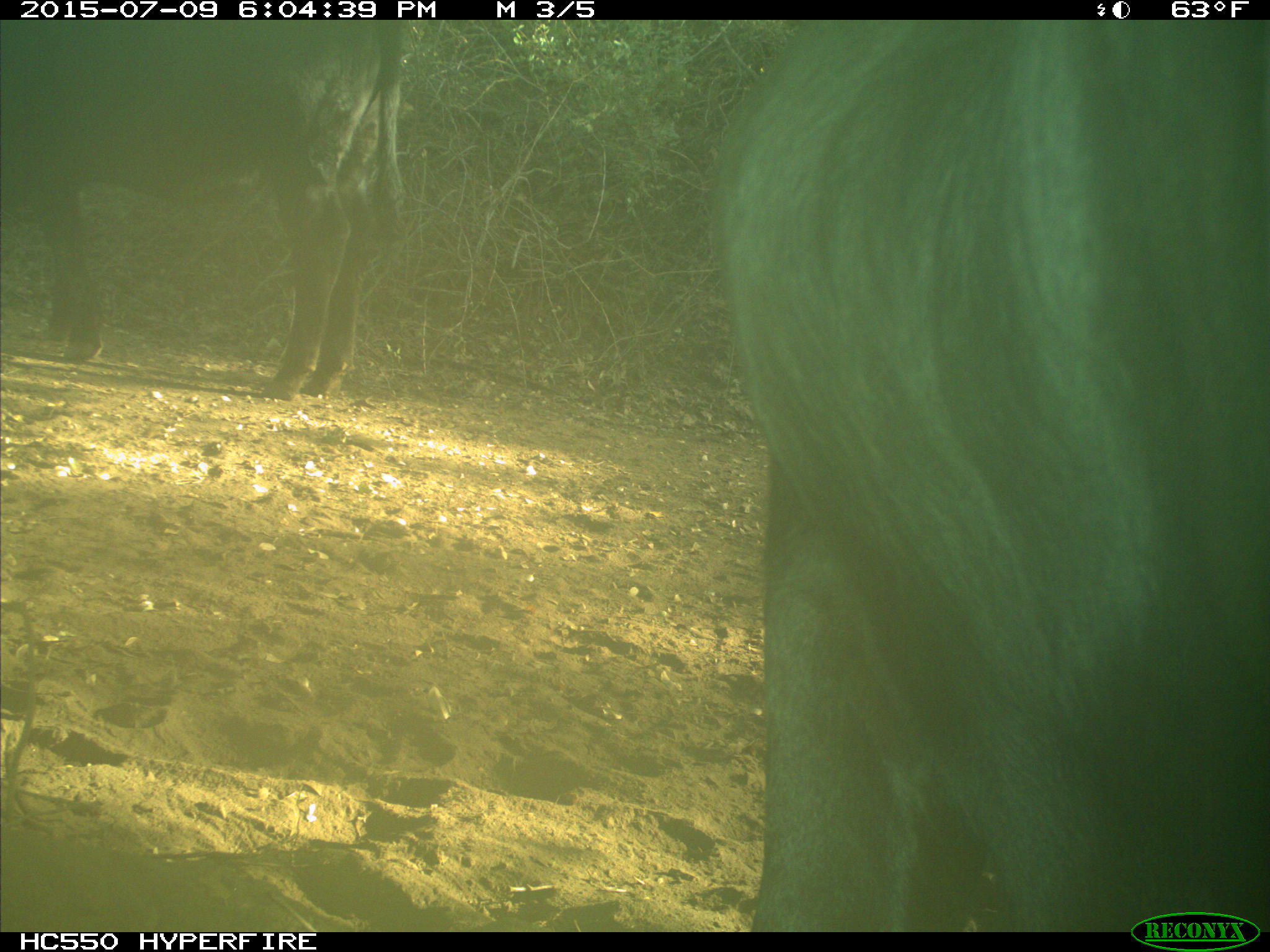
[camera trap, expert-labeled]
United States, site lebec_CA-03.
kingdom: Animalia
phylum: Chordata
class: Mammalia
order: Artiodactyla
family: Bovidae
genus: Bos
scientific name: Bos taurus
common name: domestic cow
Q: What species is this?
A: Bos taurus (domestic cow).